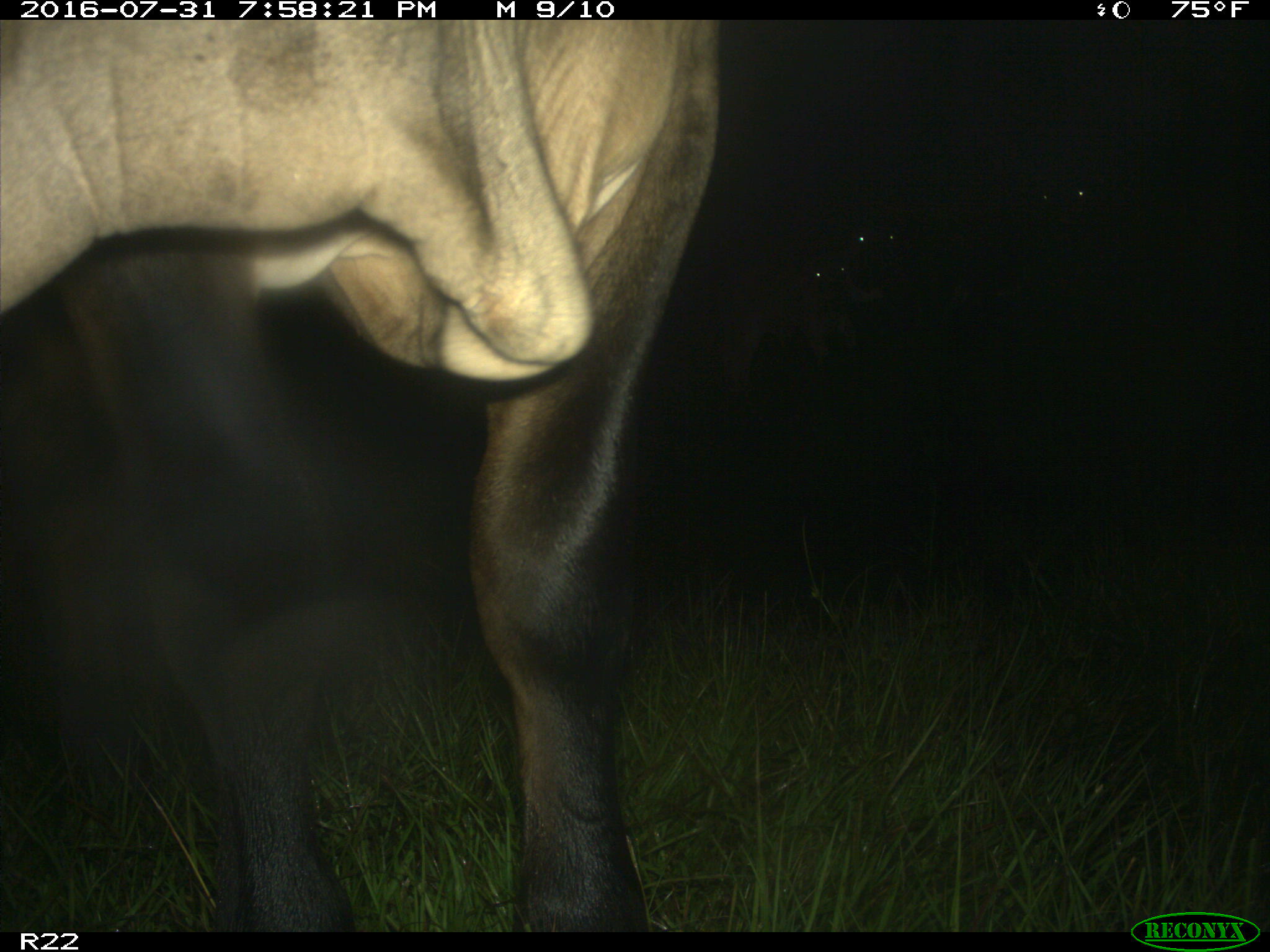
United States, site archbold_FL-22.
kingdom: Animalia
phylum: Chordata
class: Mammalia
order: Artiodactyla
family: Bovidae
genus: Bos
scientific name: Bos taurus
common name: domestic cow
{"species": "Bos taurus (domestic cow)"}